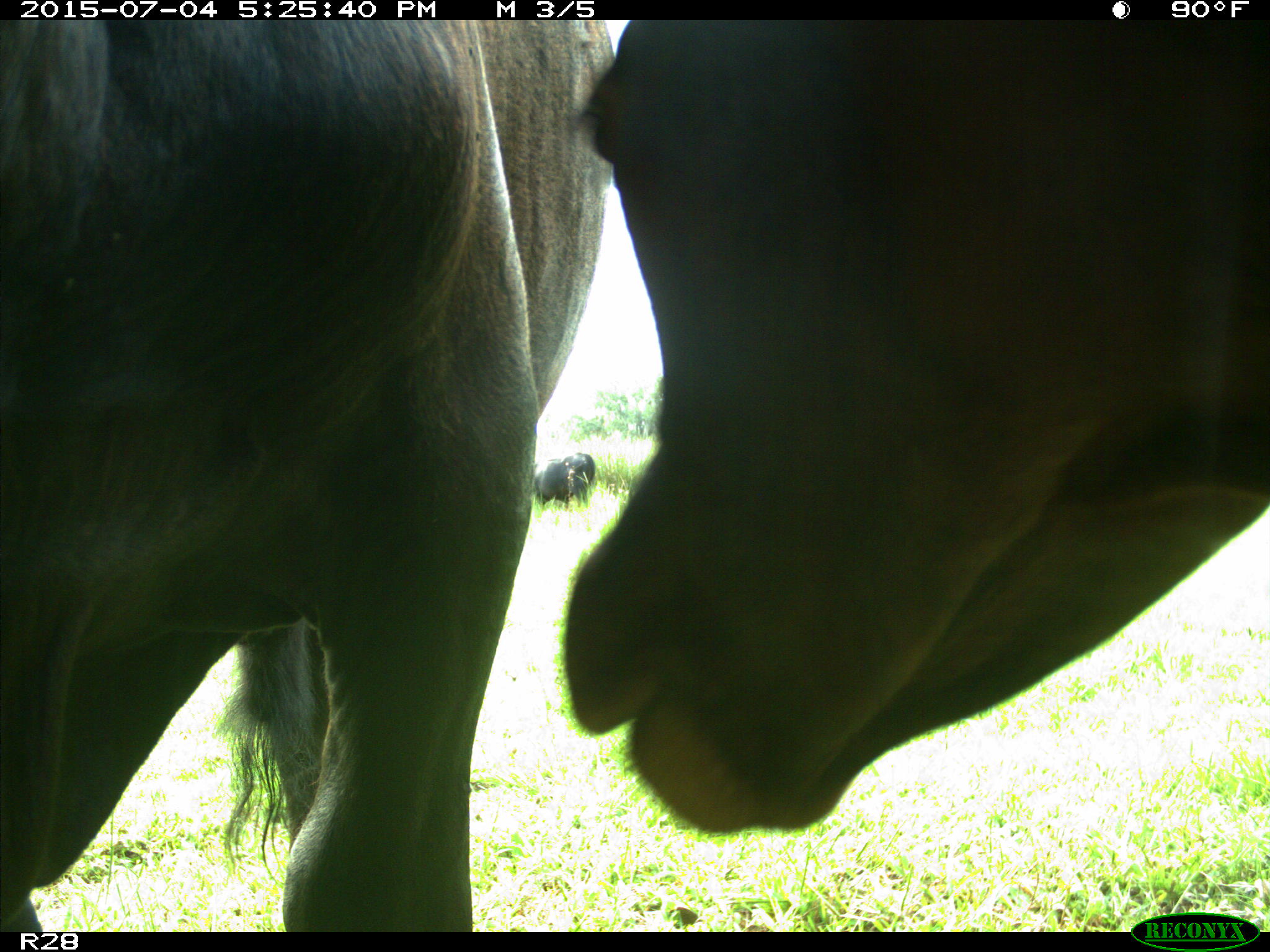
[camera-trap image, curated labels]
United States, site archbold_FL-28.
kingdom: Animalia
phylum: Chordata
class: Mammalia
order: Artiodactyla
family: Bovidae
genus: Bos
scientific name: Bos taurus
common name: domestic cow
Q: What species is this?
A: Bos taurus (domestic cow).